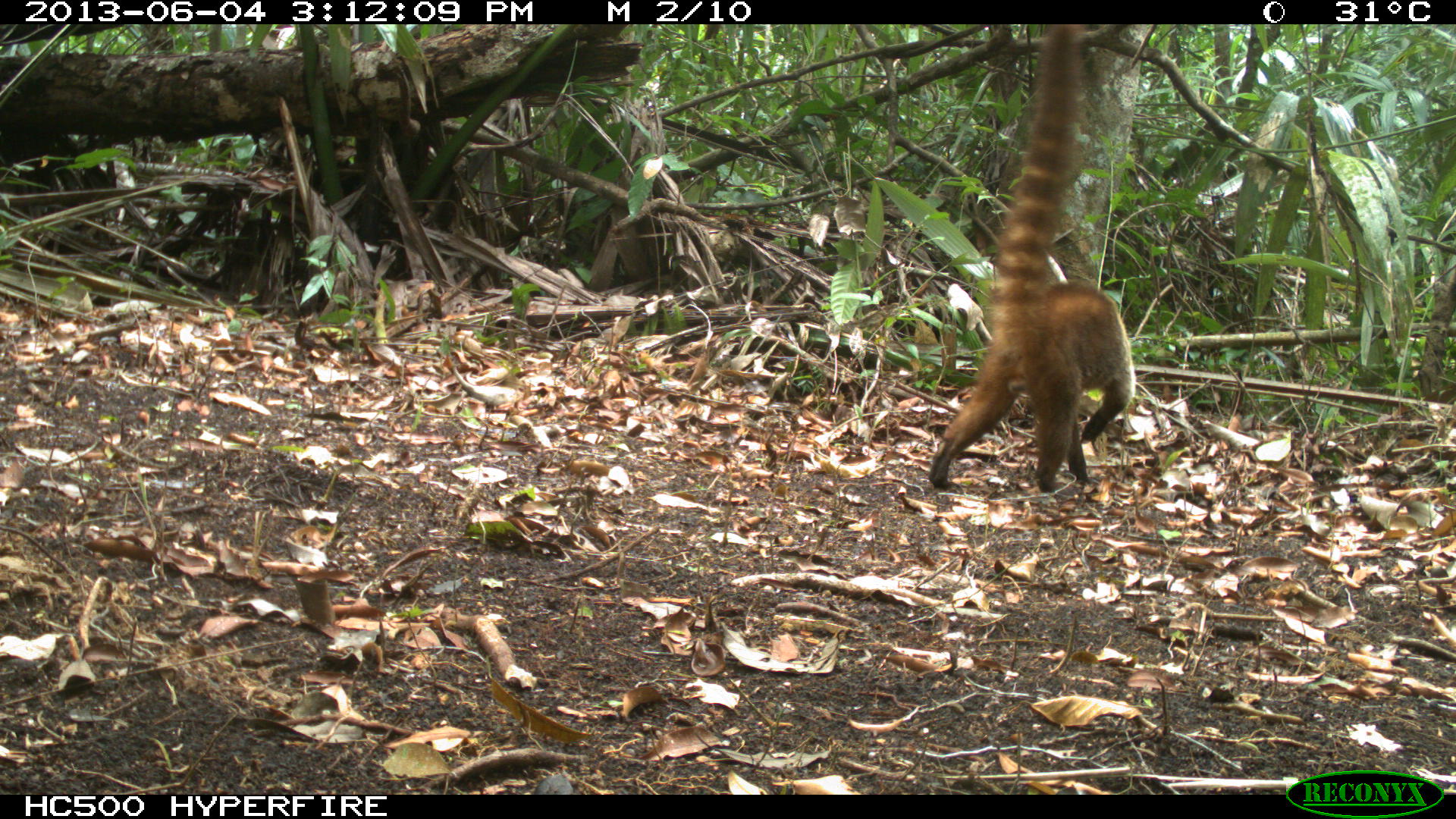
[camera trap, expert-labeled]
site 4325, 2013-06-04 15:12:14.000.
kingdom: Animalia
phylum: Chordata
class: Mammalia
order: Carnivora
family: Procyonidae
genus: Nasua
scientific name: Nasua narica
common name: white-nosed coati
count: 1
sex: male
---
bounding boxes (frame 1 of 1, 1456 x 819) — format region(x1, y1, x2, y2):
nasua narica: region(925, 24, 1135, 492)